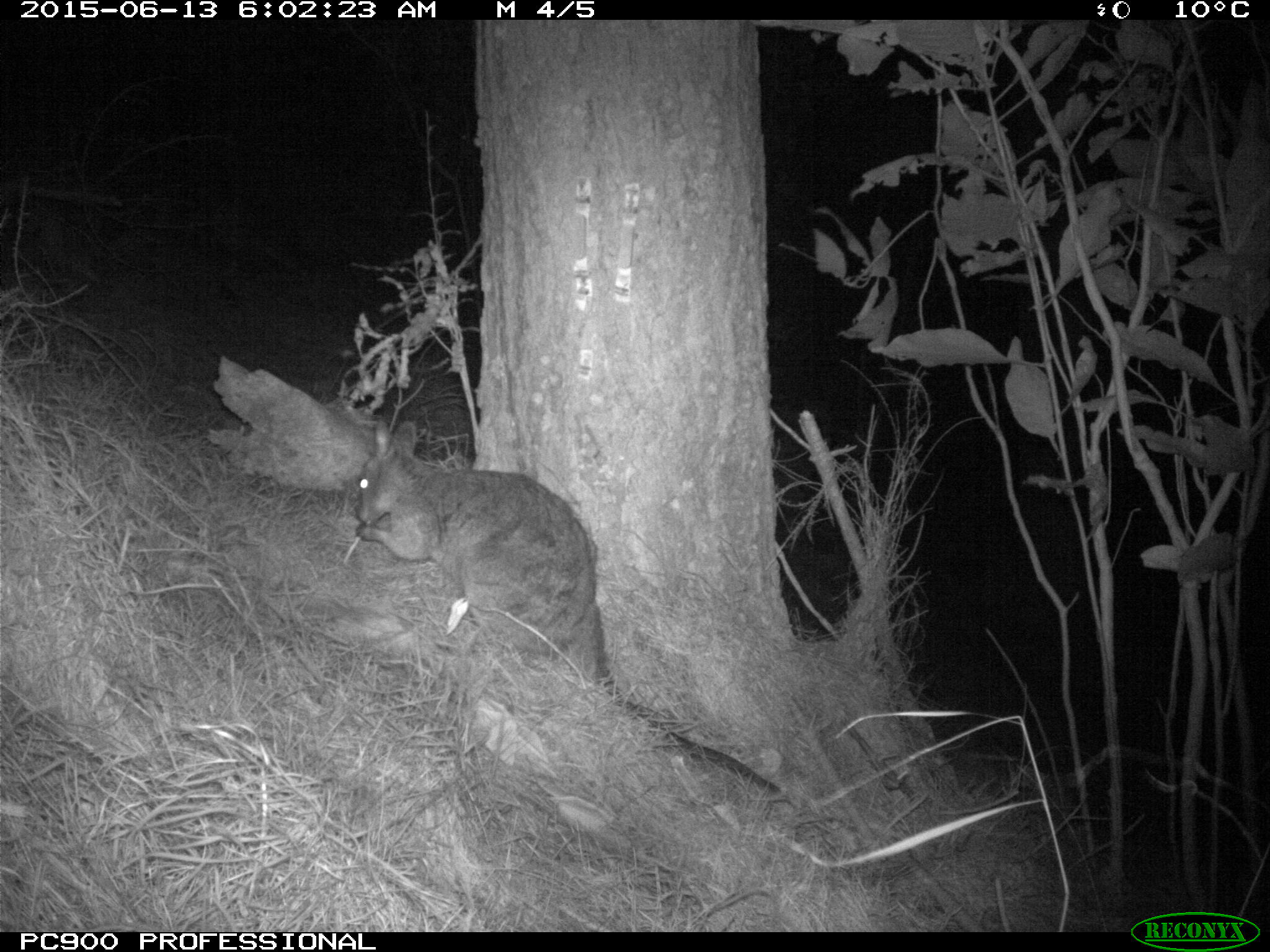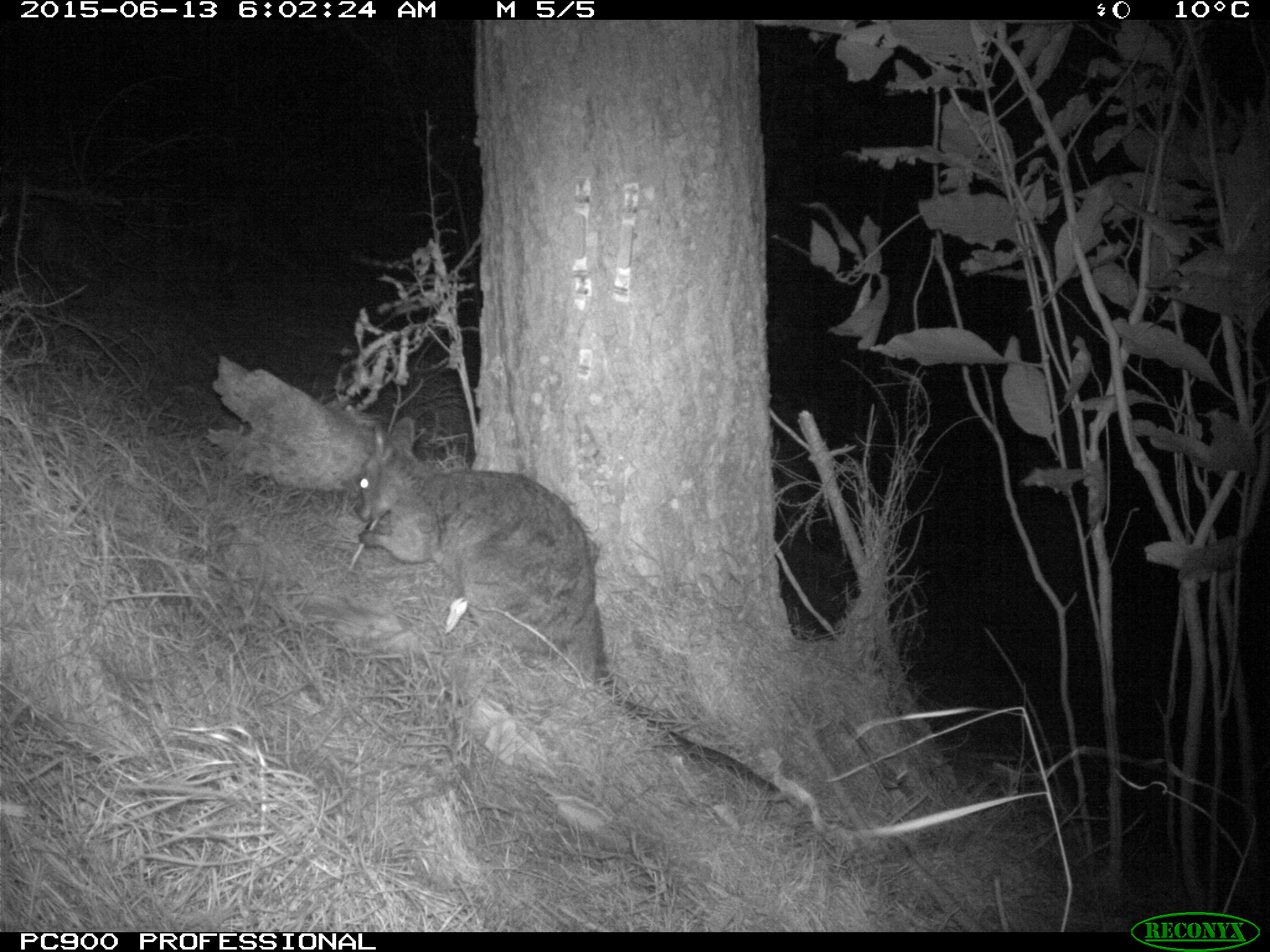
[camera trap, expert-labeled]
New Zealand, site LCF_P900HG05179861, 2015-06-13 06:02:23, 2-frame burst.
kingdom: Animalia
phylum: Chordata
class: Mammalia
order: Diprotodontia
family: Macropodidae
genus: Notamacropus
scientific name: Notamacropus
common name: wallaby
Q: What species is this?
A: Wallaby (Notamacropus).